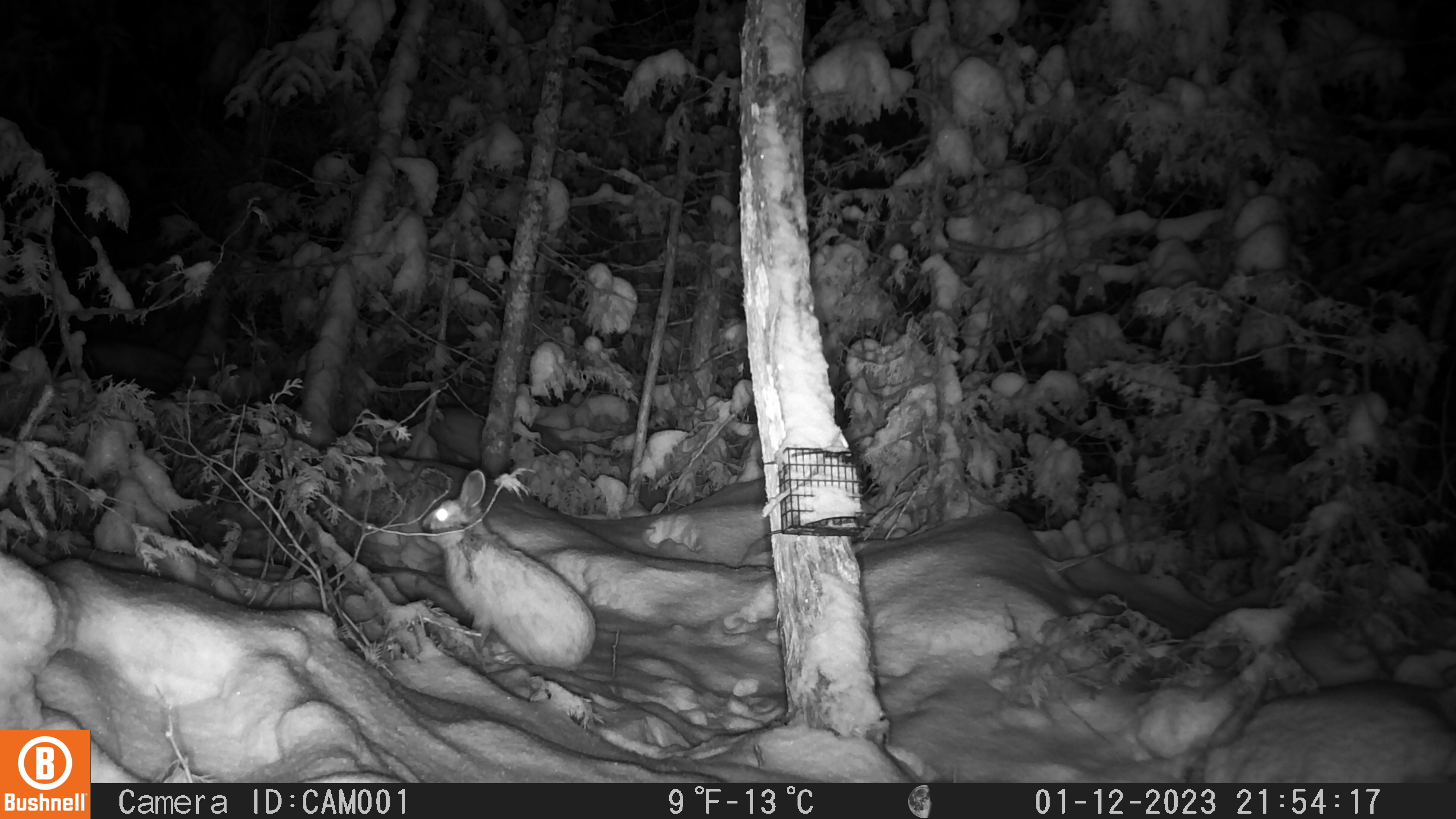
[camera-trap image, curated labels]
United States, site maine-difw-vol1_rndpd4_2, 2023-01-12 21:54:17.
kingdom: Animalia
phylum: Chordata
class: Mammalia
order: Lagomorpha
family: Leporidae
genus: Lepus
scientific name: Lepus americanus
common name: snowshoe hare